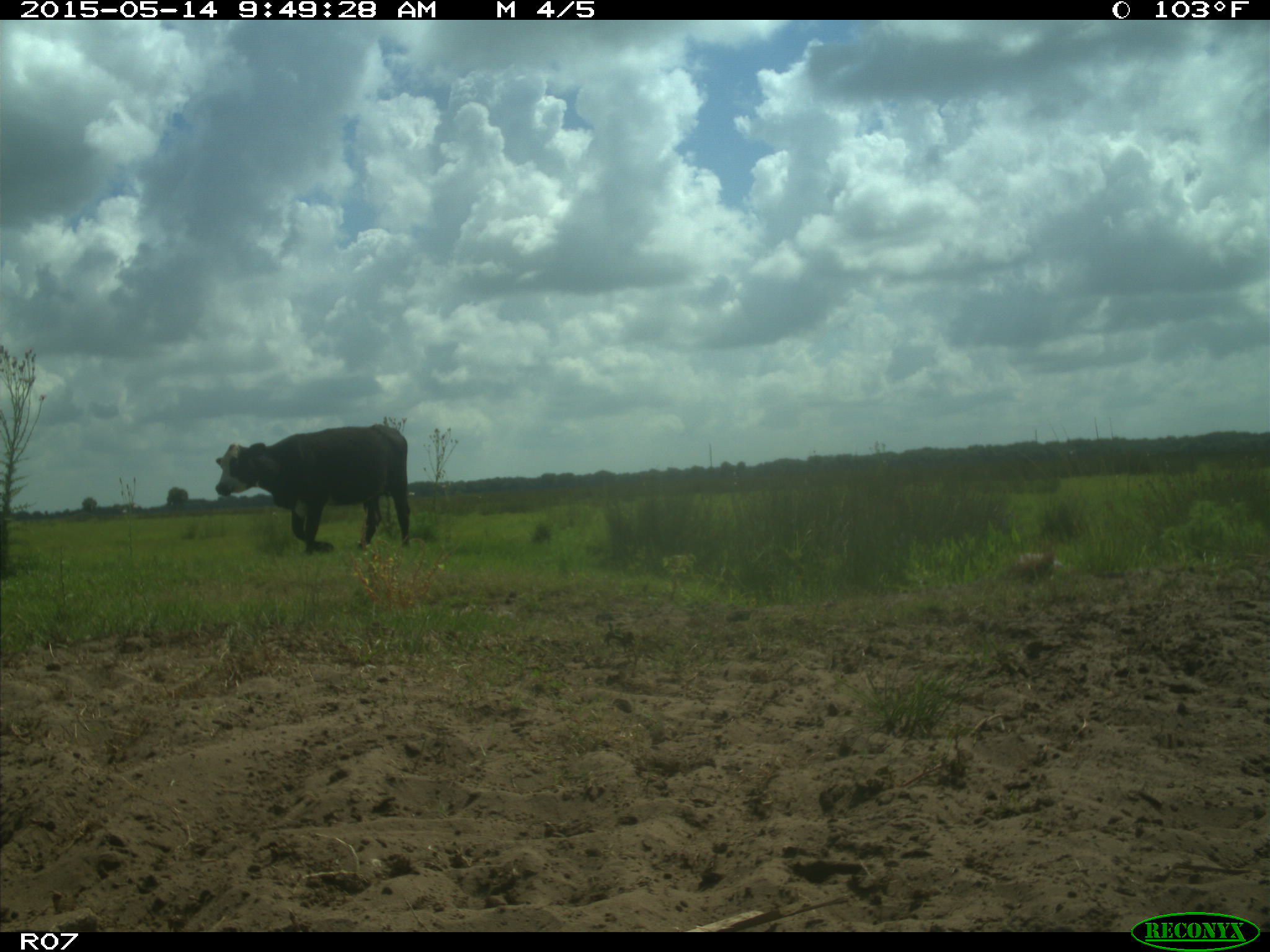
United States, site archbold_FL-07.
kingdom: Animalia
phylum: Chordata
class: Mammalia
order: Artiodactyla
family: Bovidae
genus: Bos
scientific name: Bos taurus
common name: domestic cow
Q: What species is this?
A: Bos taurus (domestic cow).